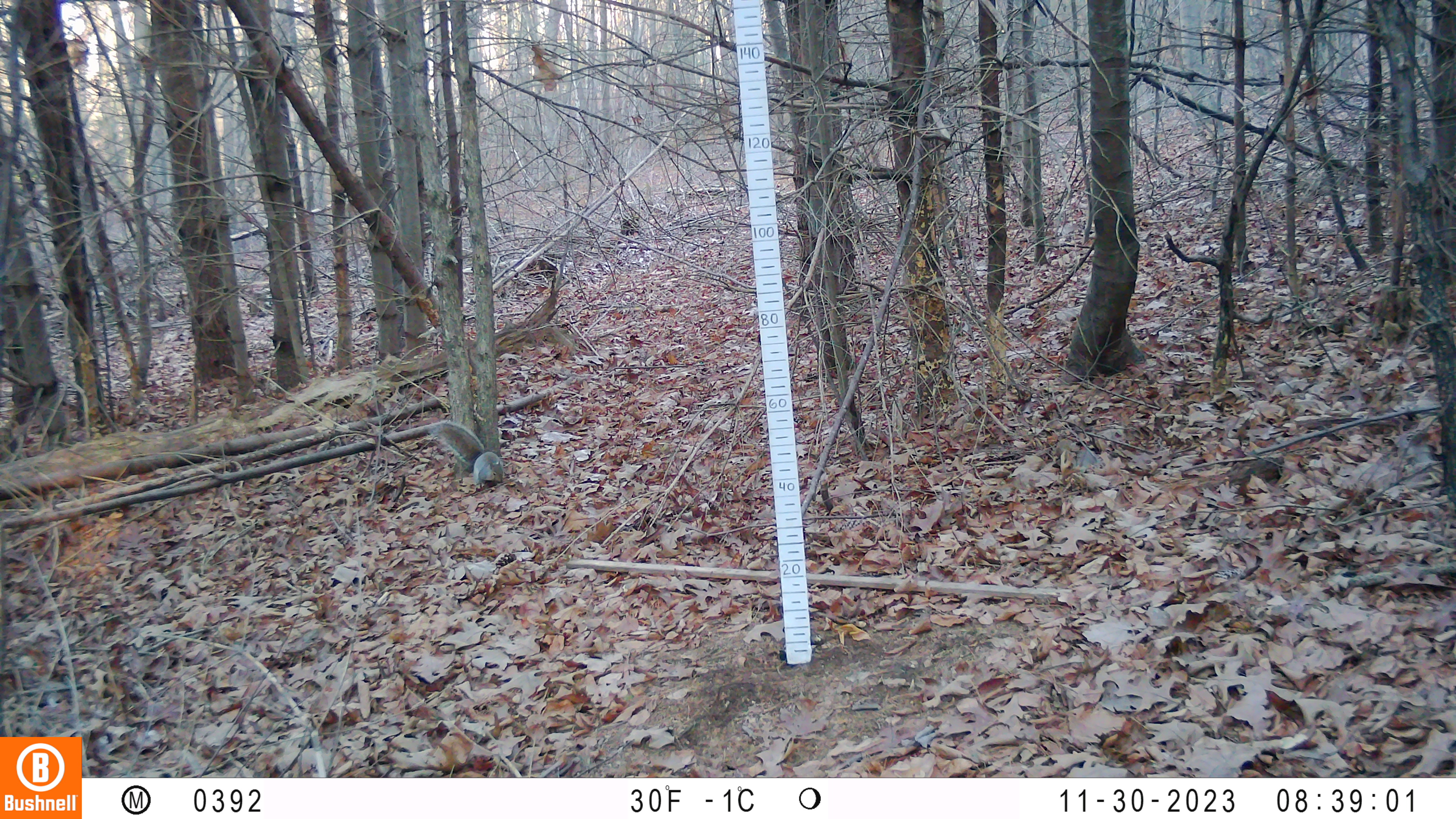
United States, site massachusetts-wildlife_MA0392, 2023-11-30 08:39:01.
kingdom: Animalia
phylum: Chordata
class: Mammalia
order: Rodentia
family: Sciuridae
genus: Sciurus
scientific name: Sciurus carolinensis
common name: gray squirrel